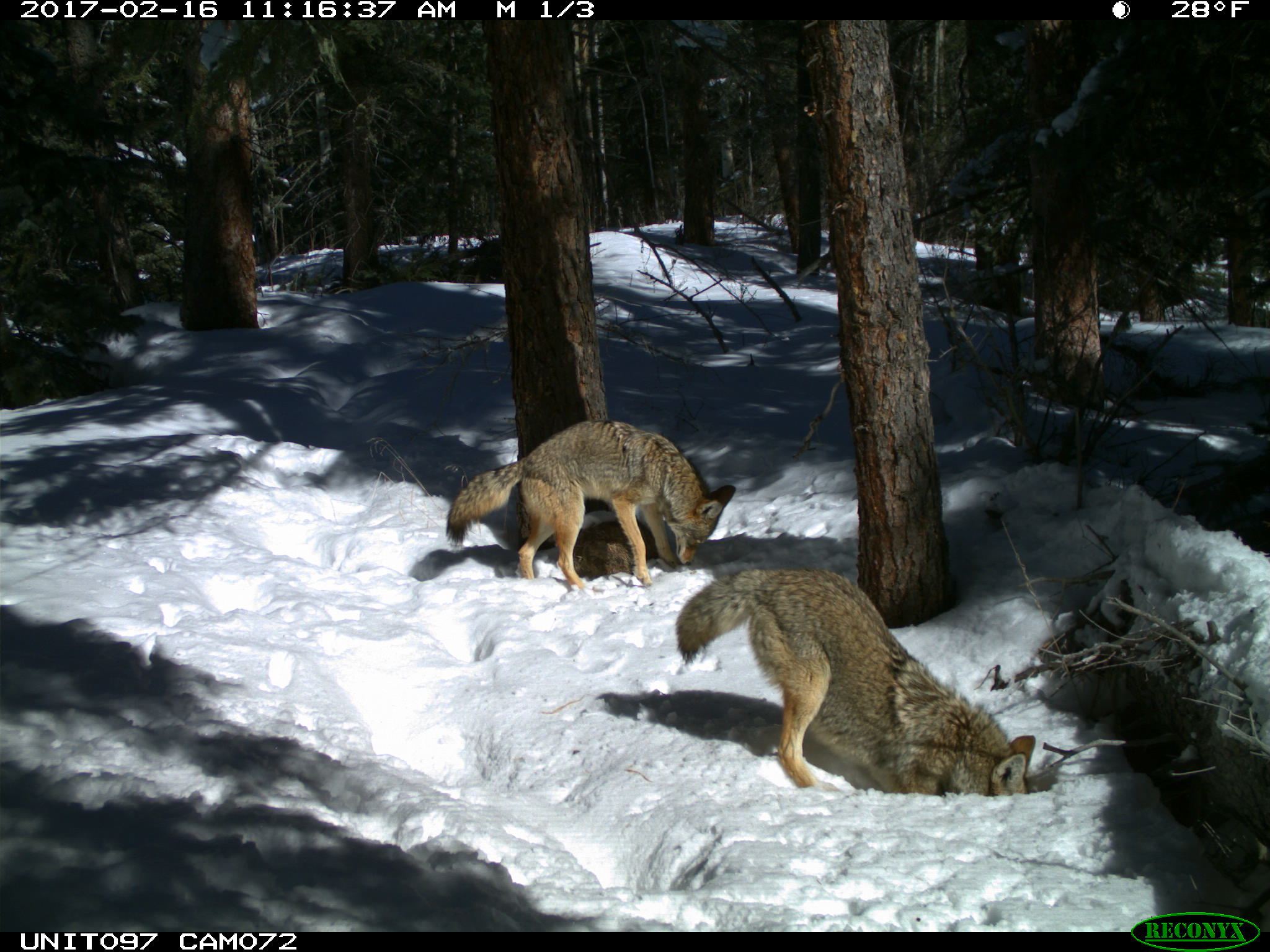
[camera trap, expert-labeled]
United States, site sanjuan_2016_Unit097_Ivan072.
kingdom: Animalia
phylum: Chordata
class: Mammalia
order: Carnivora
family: Canidae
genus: Canis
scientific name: Canis latrans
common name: coyote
Canis latrans (coyote).